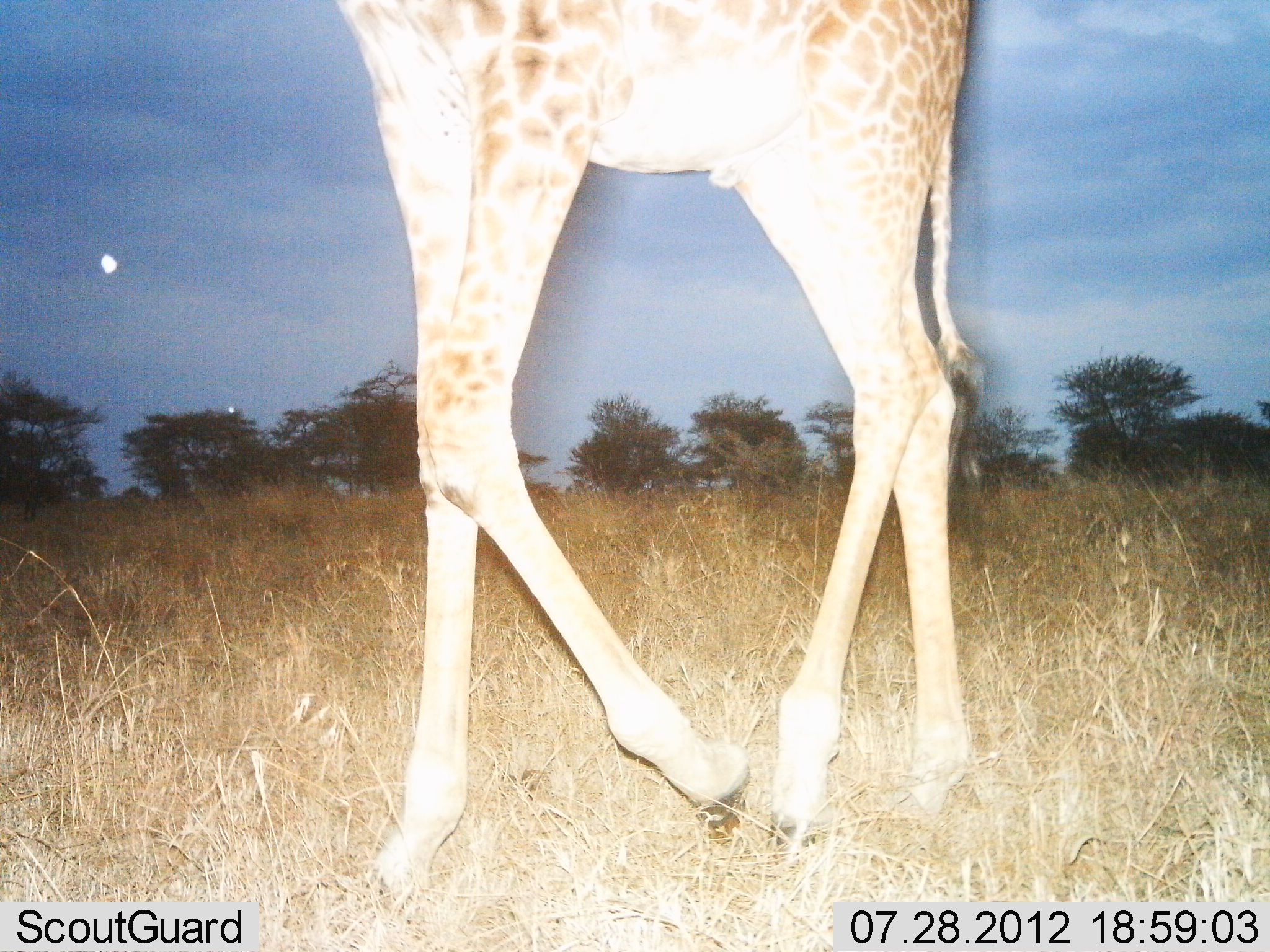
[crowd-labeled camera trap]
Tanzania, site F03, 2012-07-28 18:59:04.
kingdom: Animalia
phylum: Chordata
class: Mammalia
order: Artiodactyla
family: Giraffidae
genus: Giraffa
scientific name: Giraffa camelopardalis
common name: giraffe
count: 1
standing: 0%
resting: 0%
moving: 100%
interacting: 0%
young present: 0%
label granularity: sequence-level